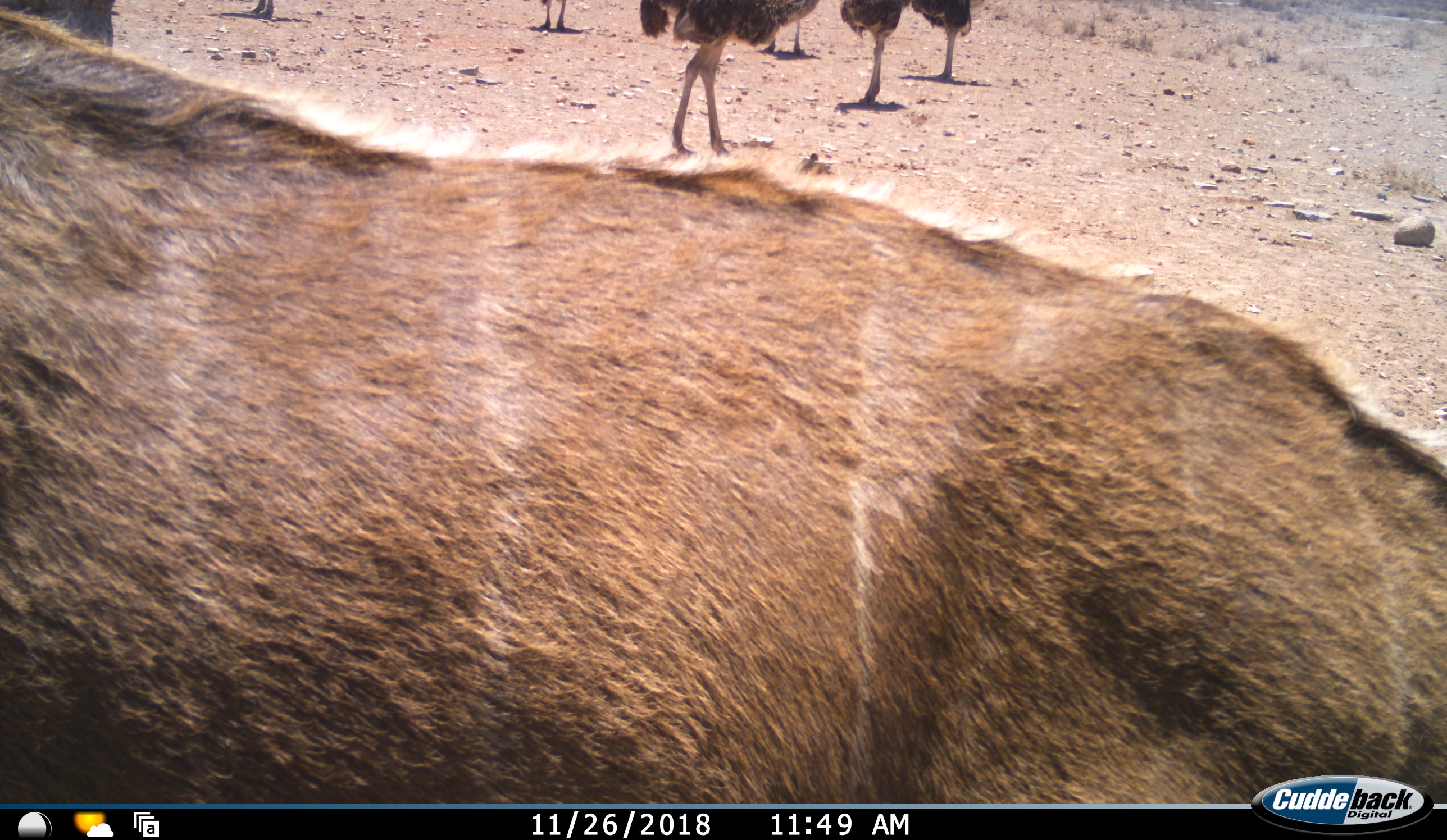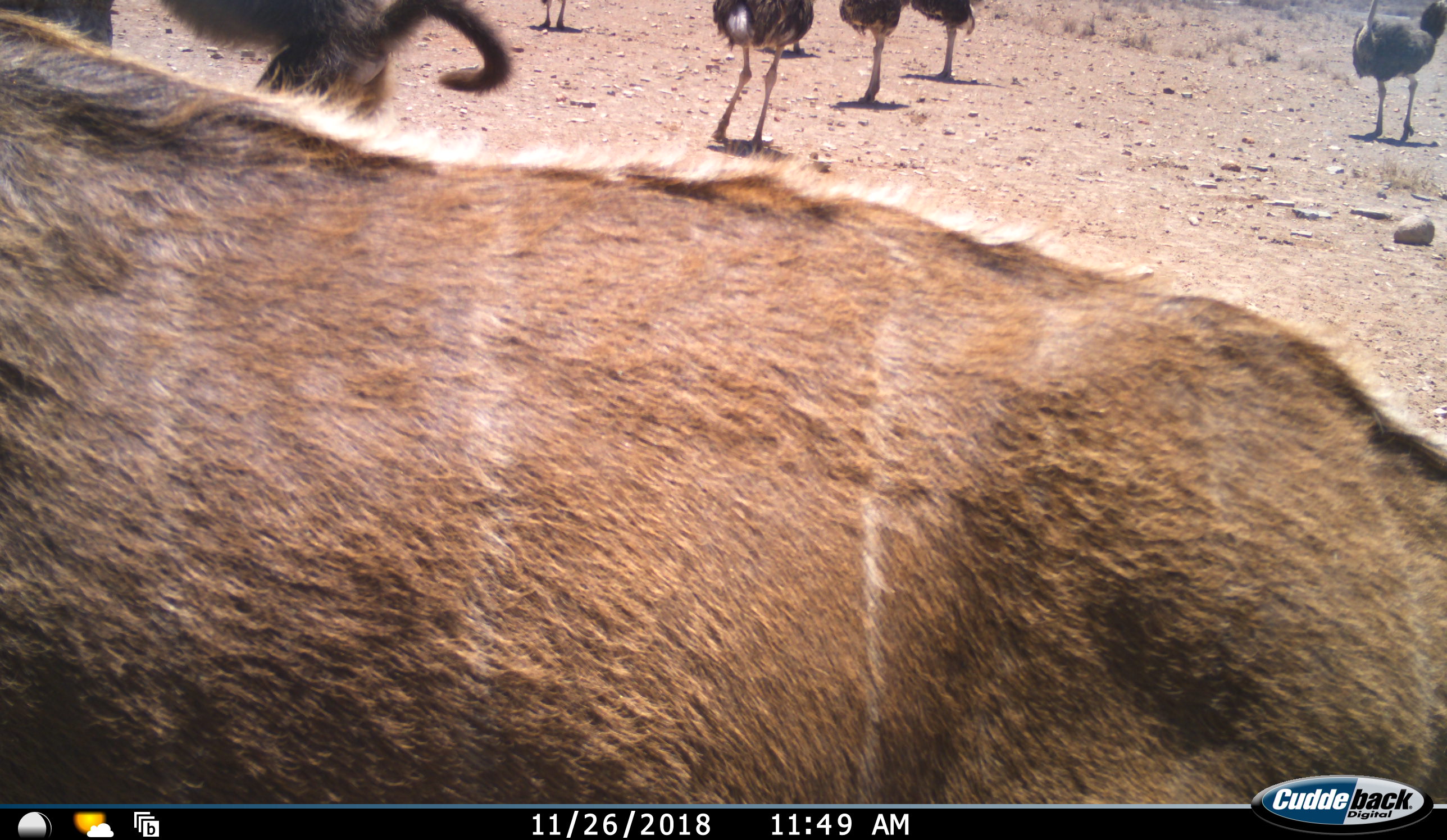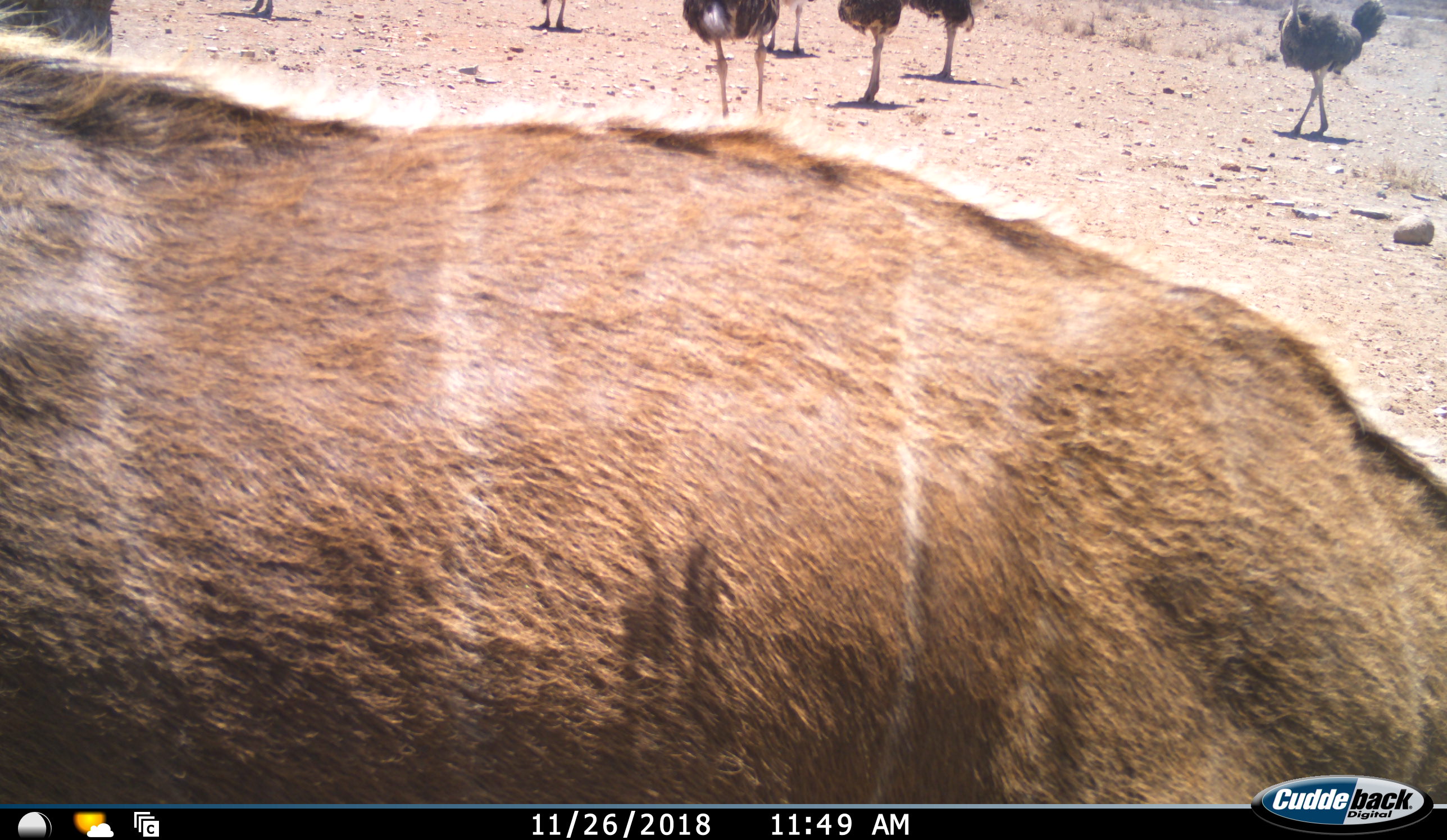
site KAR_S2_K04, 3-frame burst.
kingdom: Animalia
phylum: Chordata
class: Mammalia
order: Primates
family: Cercopithecidae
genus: Papio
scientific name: Papio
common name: baboon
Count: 1.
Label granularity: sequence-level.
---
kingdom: Animalia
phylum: Chordata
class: Mammalia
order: Artiodactyla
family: Bovidae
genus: Tragelaphus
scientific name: Tragelaphus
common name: kudu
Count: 1.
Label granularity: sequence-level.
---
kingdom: Animalia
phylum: Chordata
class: Aves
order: Struthioniformes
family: Struthionidae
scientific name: Struthionidae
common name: ostrich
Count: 6.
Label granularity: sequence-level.